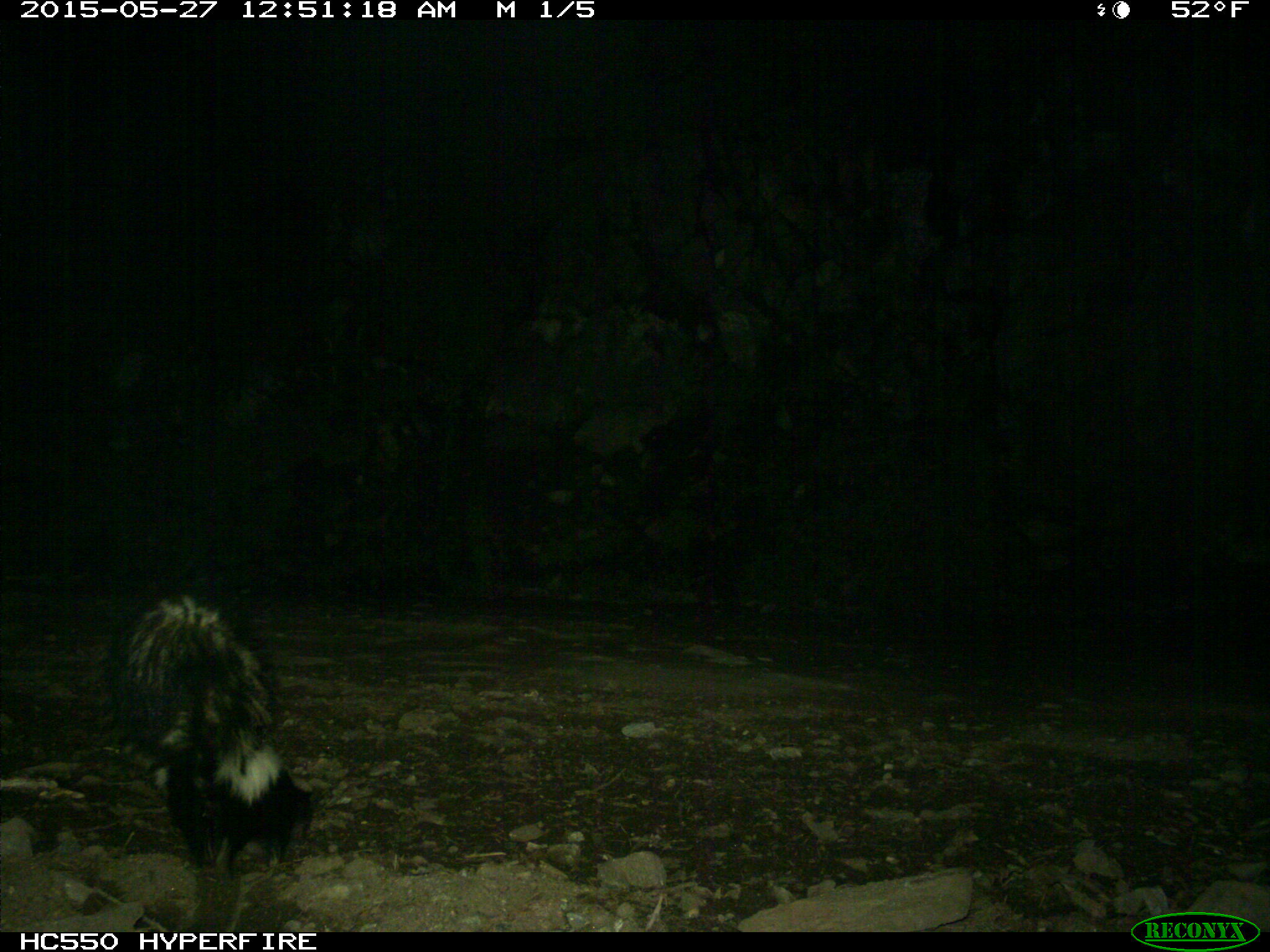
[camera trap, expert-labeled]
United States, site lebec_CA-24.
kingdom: Animalia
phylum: Chordata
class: Mammalia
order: Carnivora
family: Mephitidae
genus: Mephitis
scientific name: Mephitis mephitis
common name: striped skunk